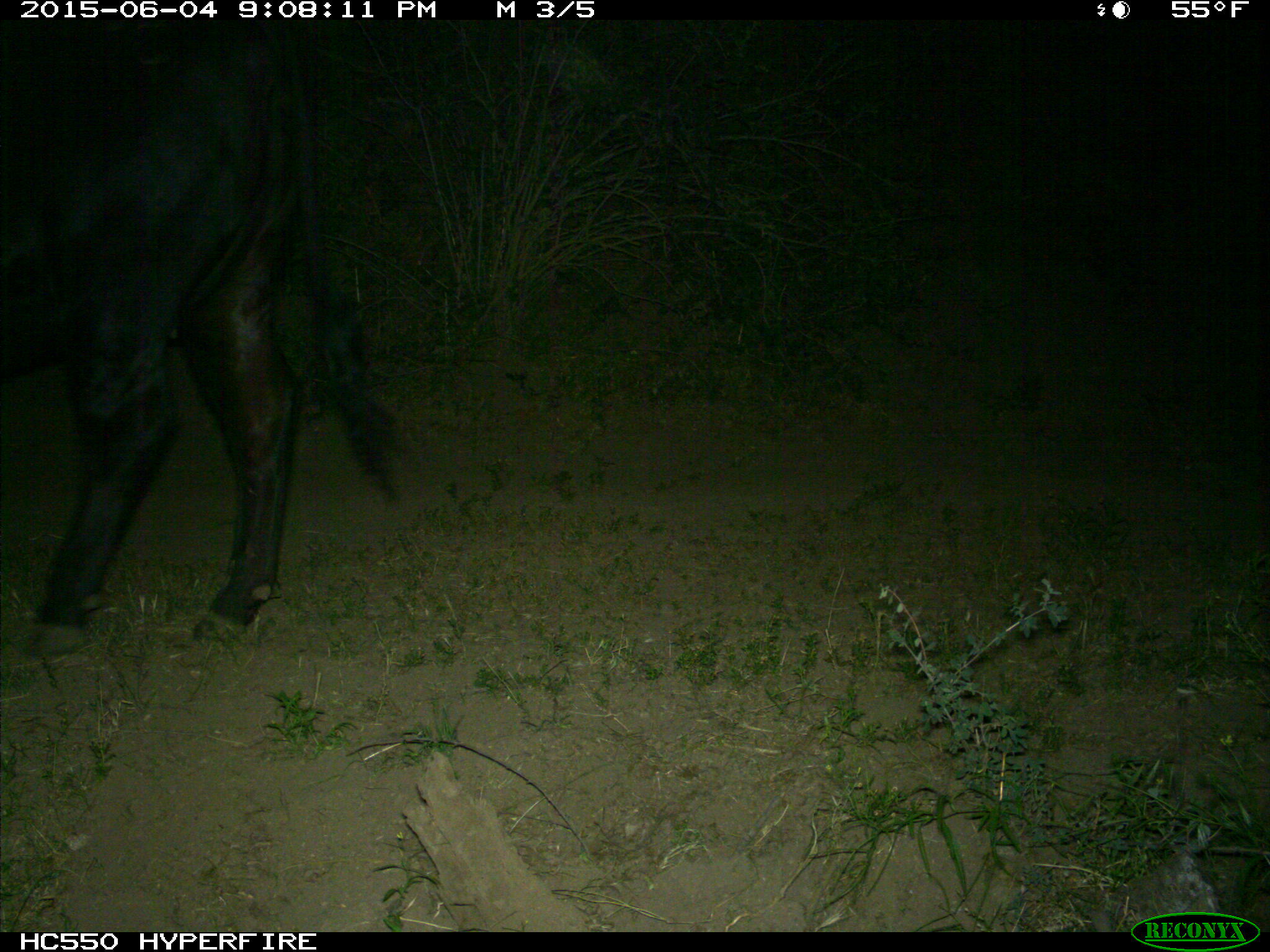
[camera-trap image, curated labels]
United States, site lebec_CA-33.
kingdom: Animalia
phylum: Chordata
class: Mammalia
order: Artiodactyla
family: Bovidae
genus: Bos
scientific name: Bos taurus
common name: domestic cow